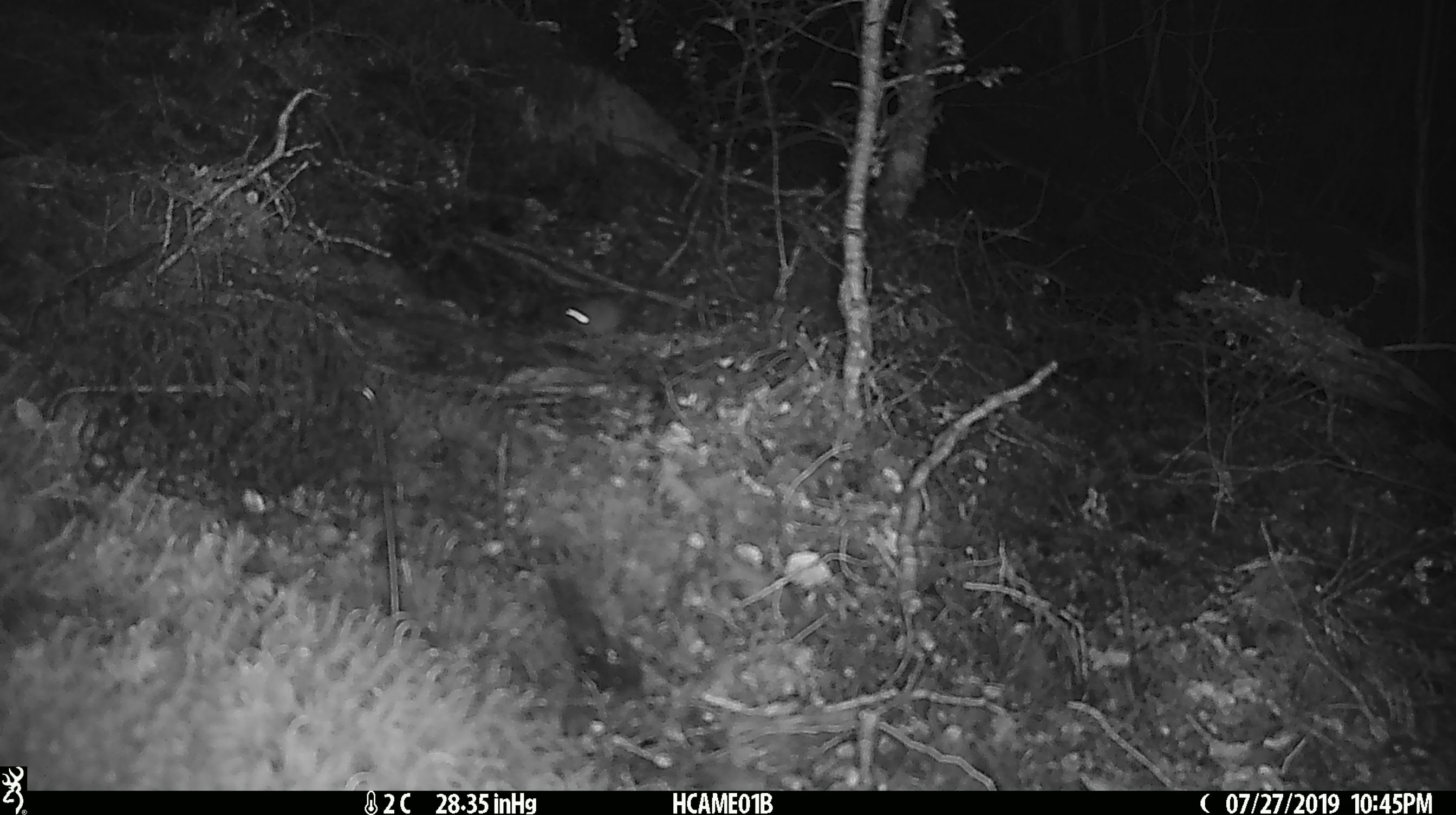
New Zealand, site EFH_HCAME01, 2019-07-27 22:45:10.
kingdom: Animalia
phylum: Chordata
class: Mammalia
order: Rodentia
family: Muridae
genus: Mus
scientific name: Mus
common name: mouse